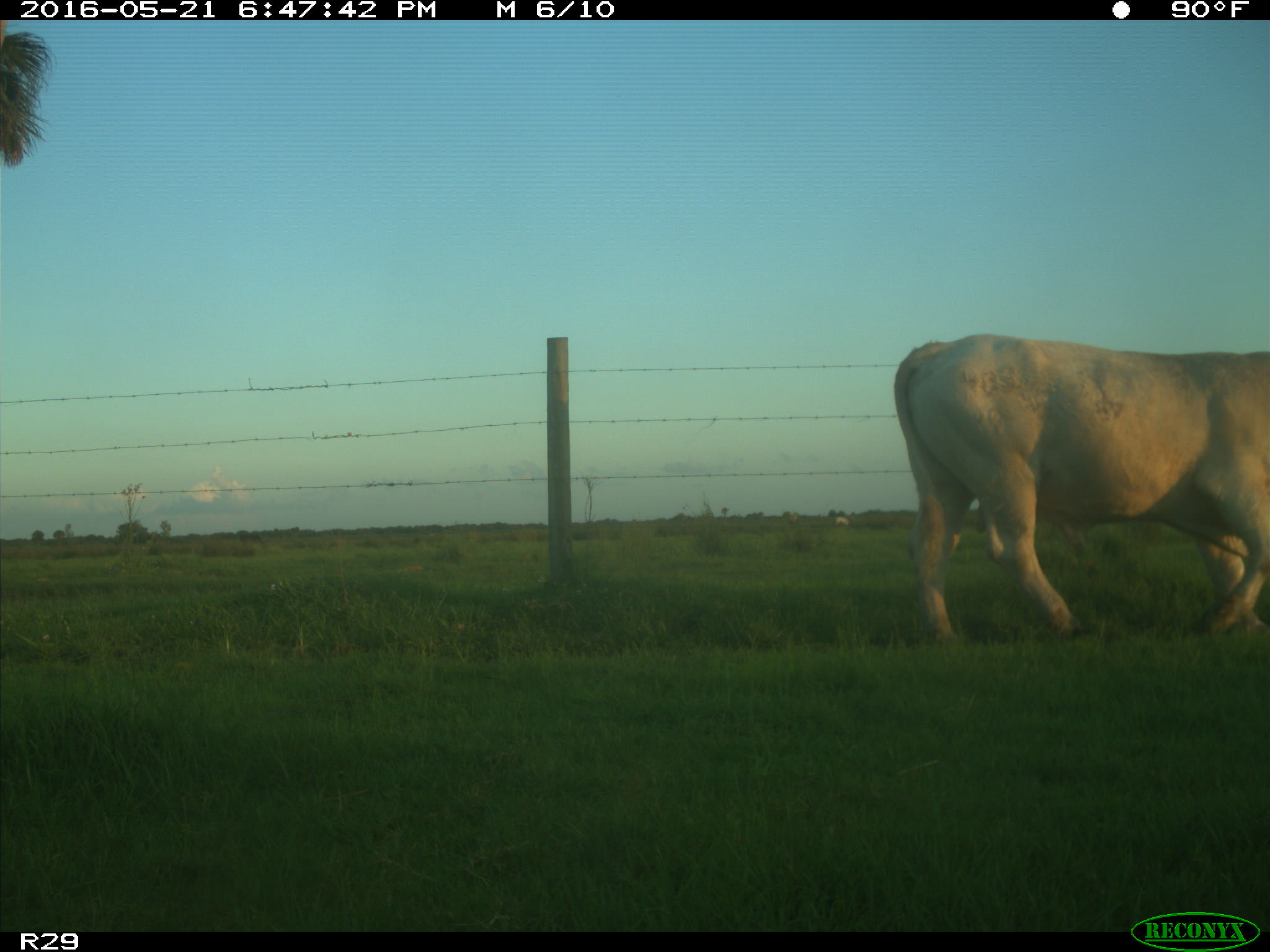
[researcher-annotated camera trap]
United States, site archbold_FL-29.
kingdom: Animalia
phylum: Chordata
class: Mammalia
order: Artiodactyla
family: Bovidae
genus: Bos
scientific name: Bos taurus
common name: domestic cow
Bos taurus (domestic cow).